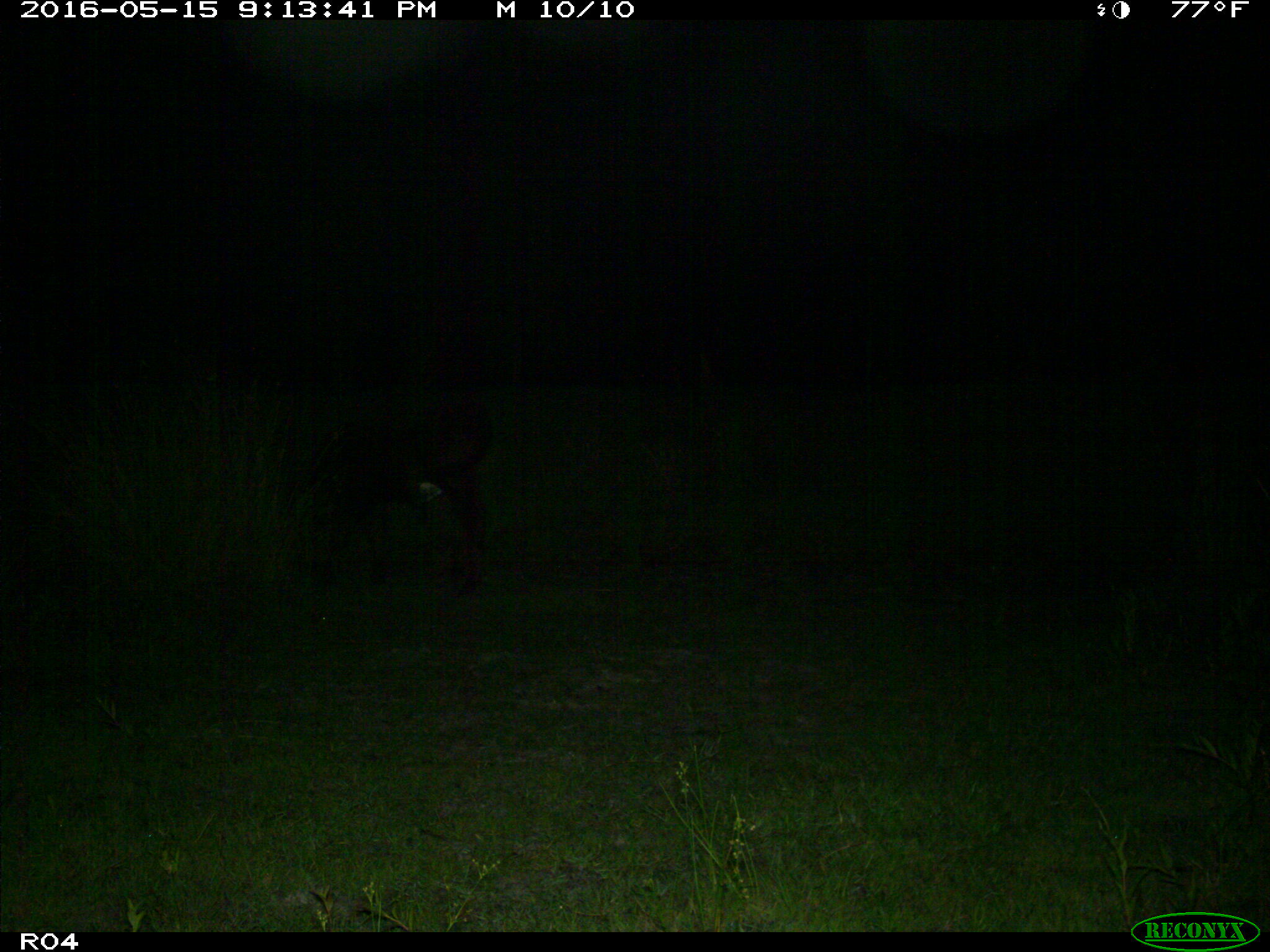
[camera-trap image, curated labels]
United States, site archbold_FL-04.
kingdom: Animalia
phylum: Chordata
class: Mammalia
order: Artiodactyla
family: Bovidae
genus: Bos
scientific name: Bos taurus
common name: domestic cow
Bos taurus (domestic cow).